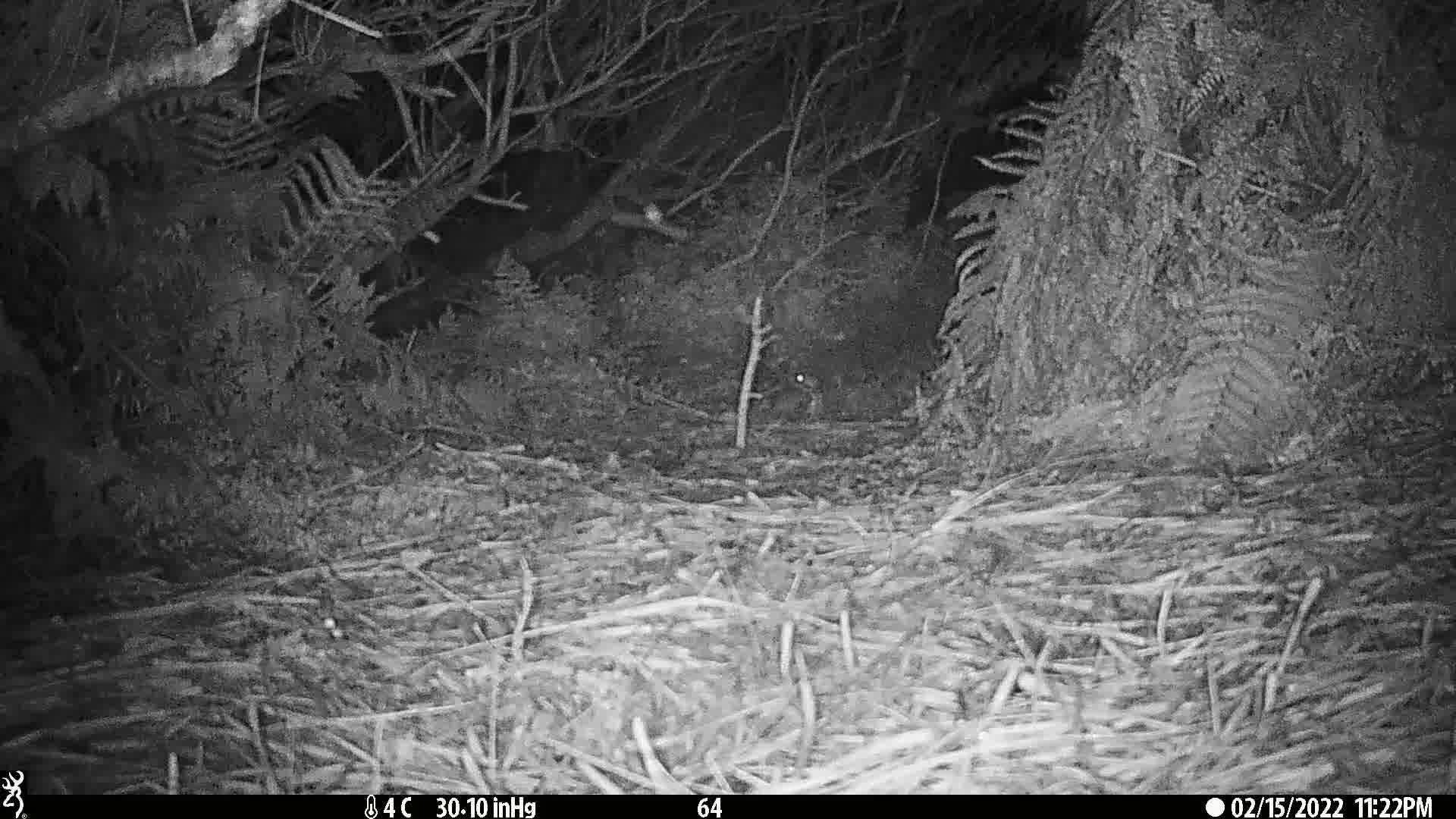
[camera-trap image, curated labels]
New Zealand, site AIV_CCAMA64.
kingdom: Animalia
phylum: Chordata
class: Mammalia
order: Rodentia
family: Muridae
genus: Mus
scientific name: Mus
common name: mouse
Mouse (Mus).